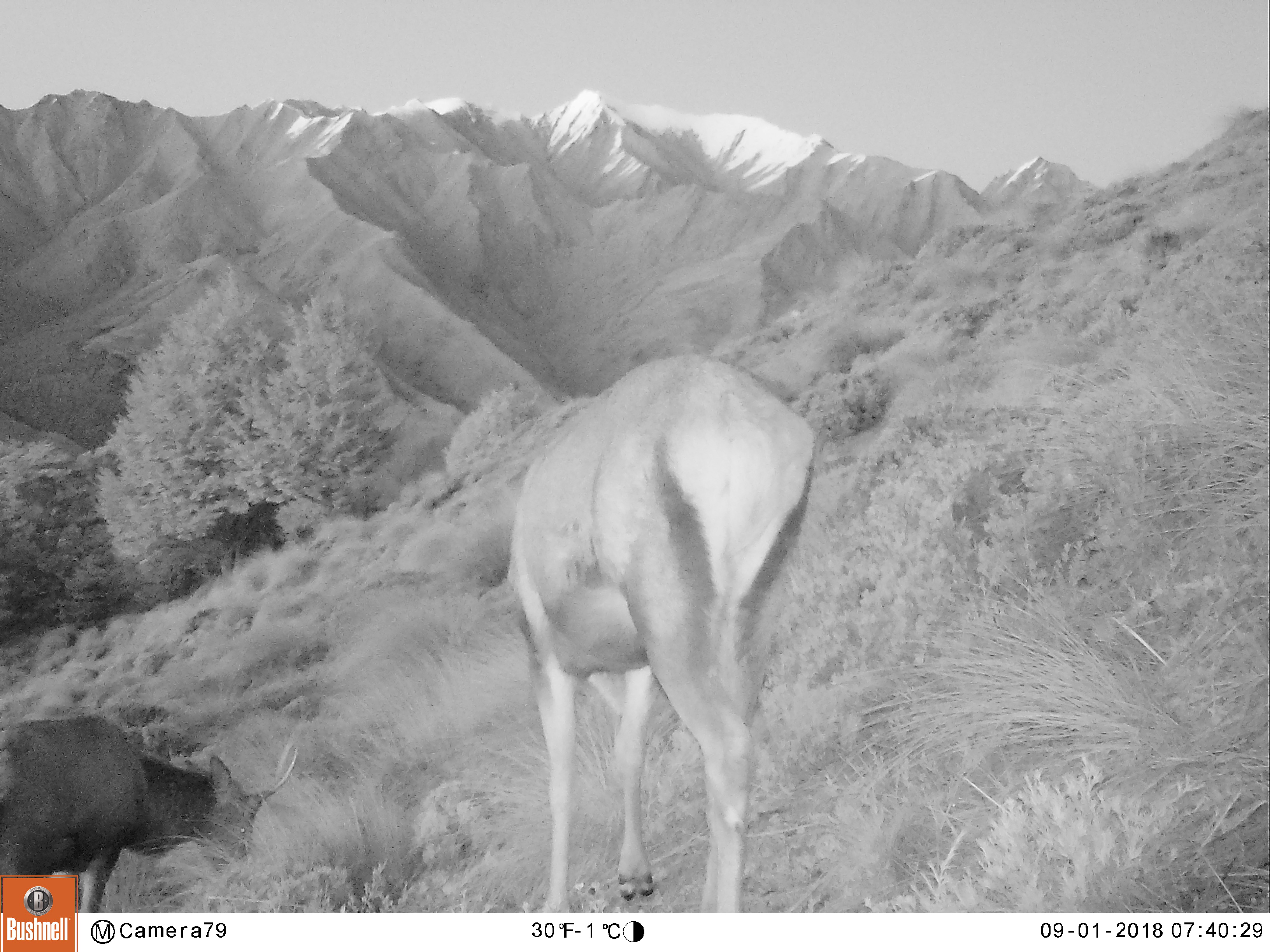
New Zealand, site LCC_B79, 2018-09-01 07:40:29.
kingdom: Animalia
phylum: Chordata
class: Mammalia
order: Artiodactyla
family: Cervidae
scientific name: Cervidae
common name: deer